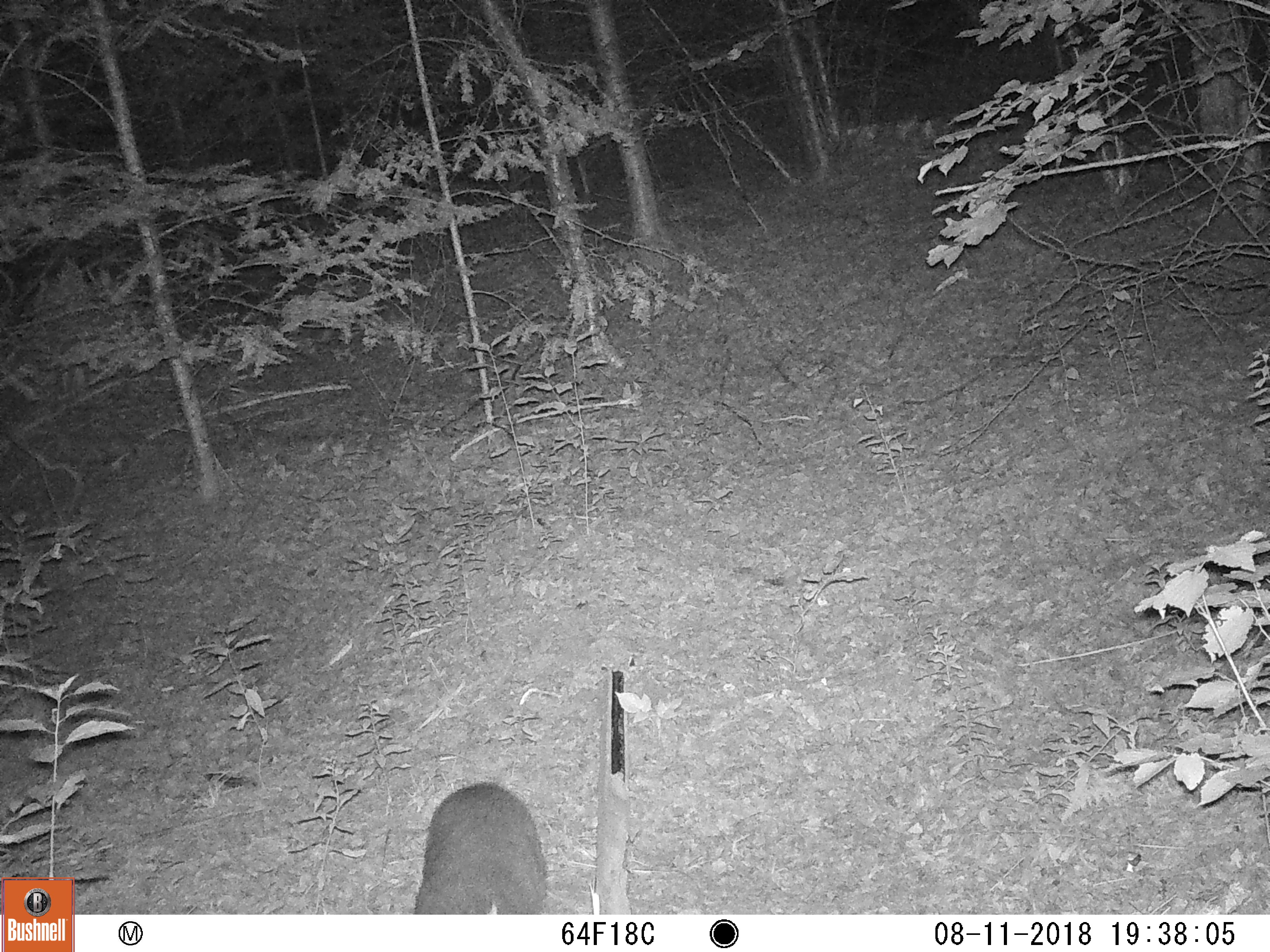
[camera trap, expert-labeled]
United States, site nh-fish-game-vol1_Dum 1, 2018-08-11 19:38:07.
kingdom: Animalia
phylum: Chordata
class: Mammalia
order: Carnivora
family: Procyonidae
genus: Procyon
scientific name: Procyon lotor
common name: raccoon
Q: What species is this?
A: Raccoon (Procyon lotor).